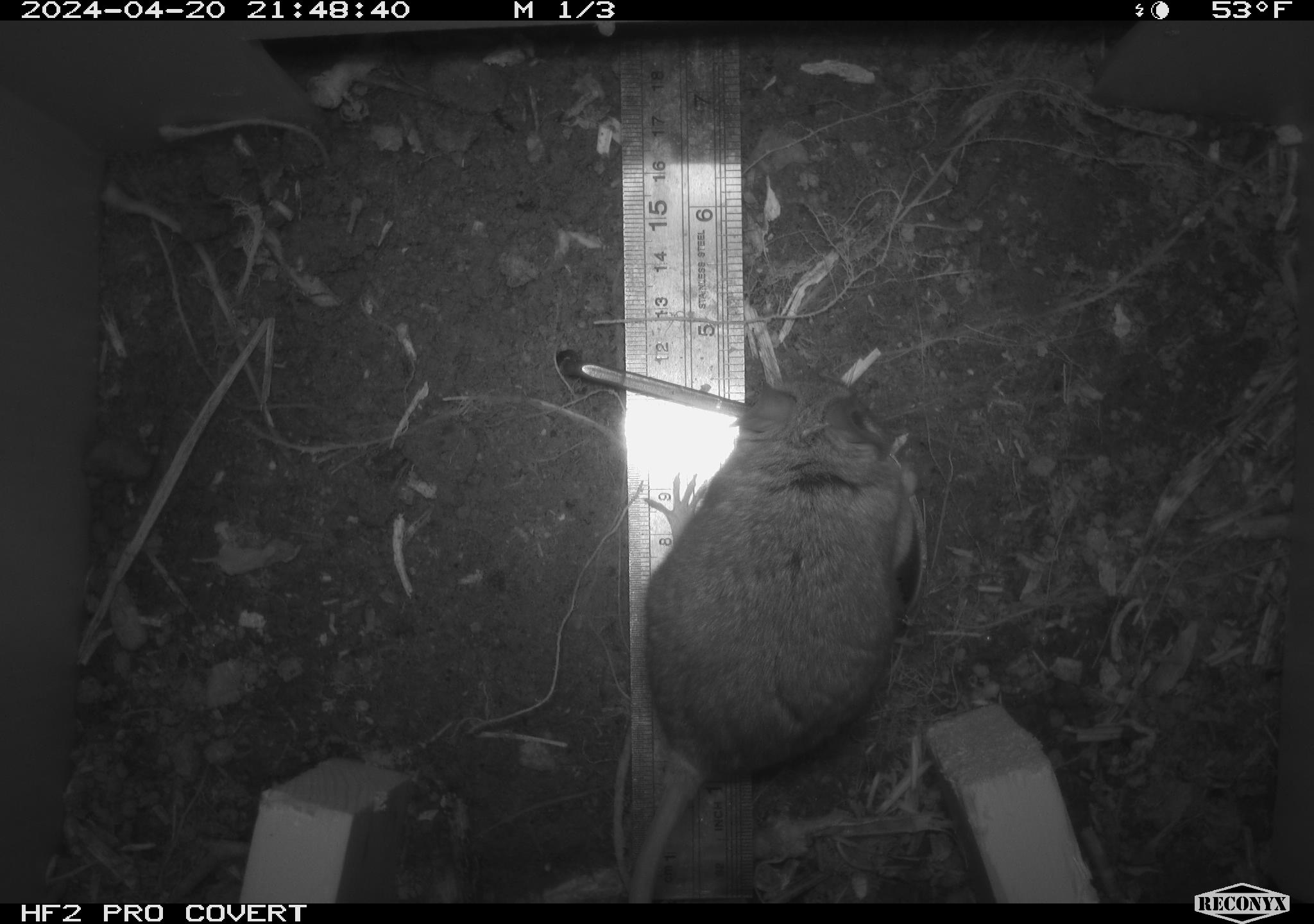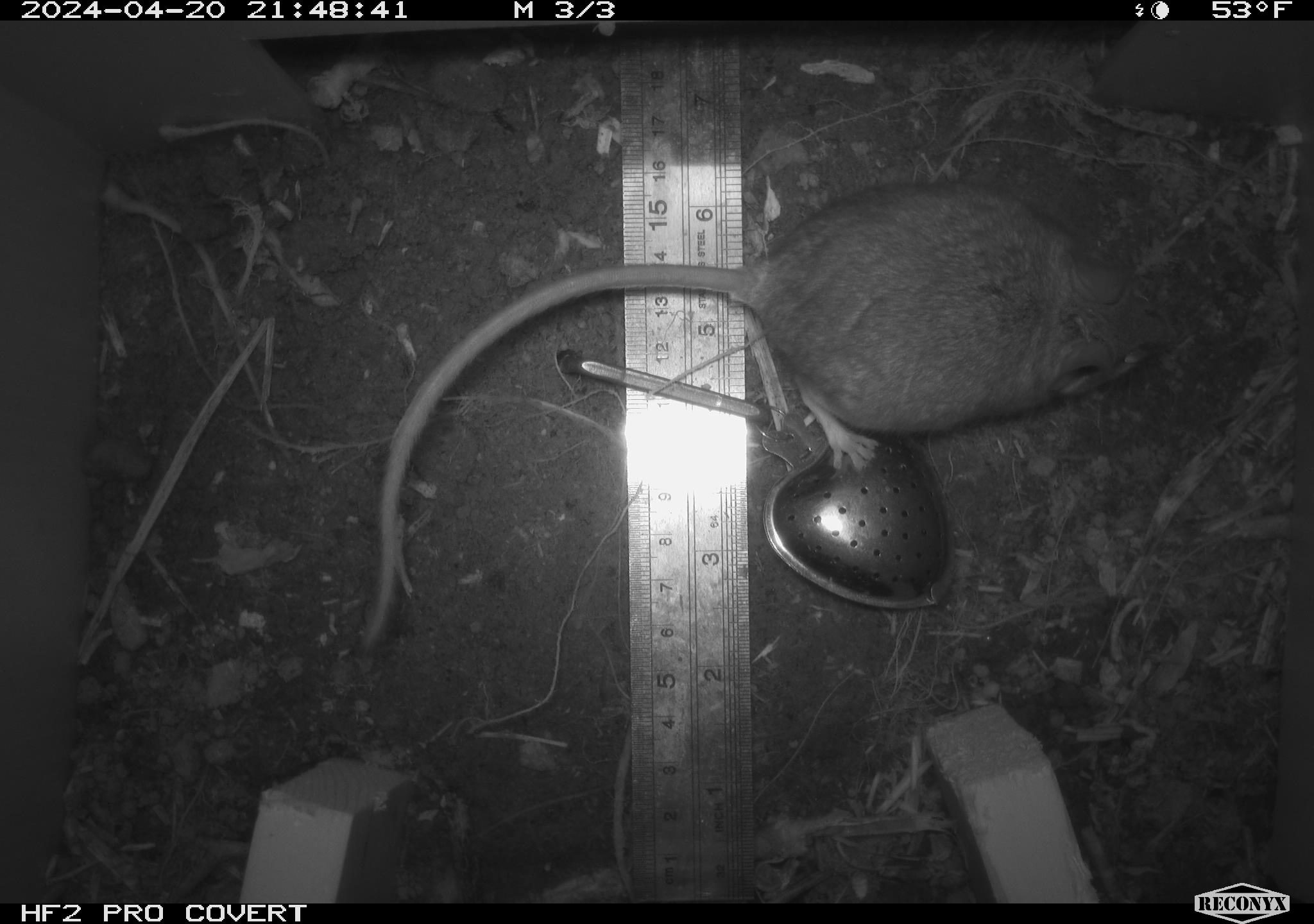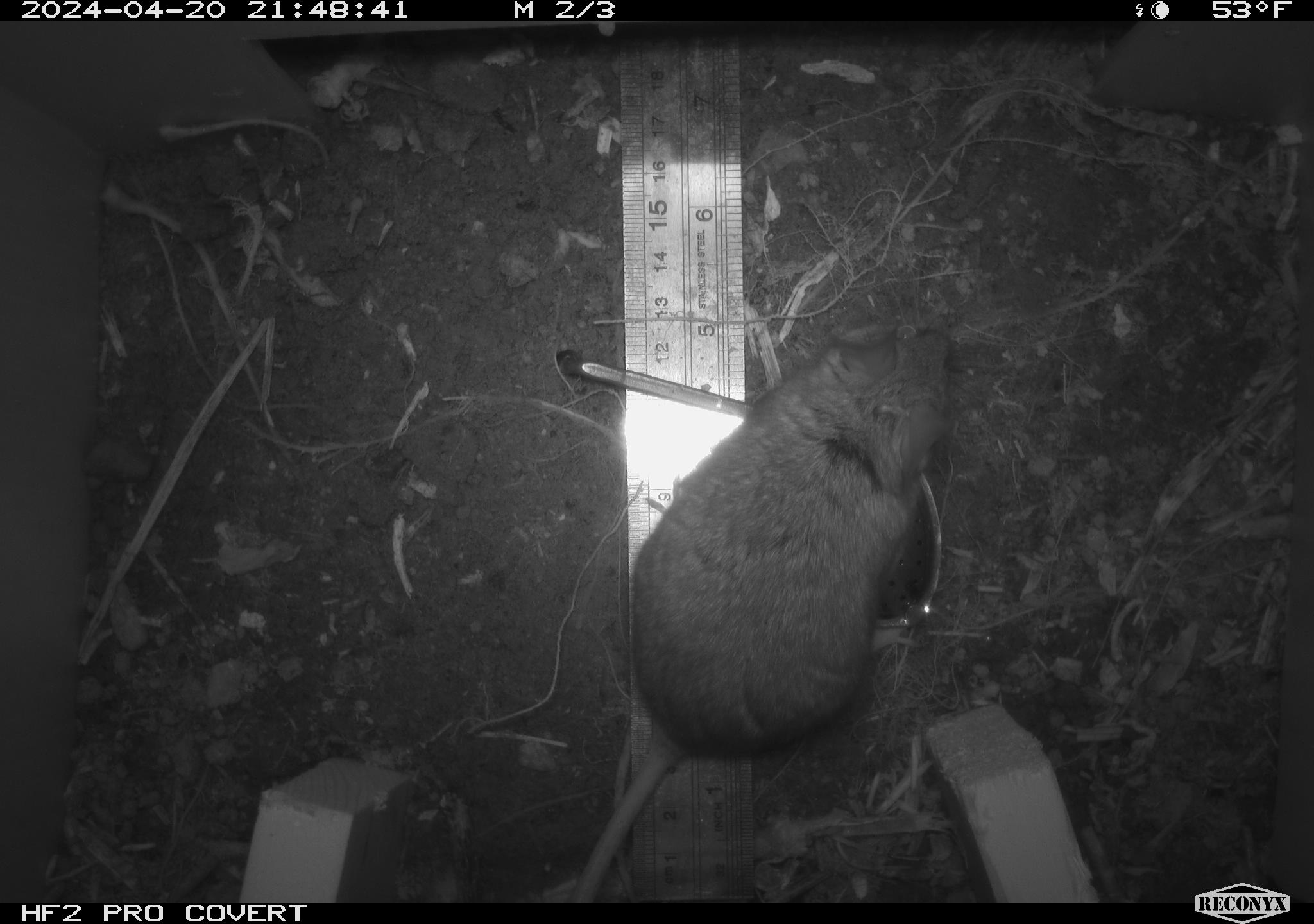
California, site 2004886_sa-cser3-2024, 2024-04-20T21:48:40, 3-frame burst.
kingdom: Animalia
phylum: Chordata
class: Mammalia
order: Rodentia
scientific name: Rodentia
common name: rodent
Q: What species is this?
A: Rodent (Rodentia).